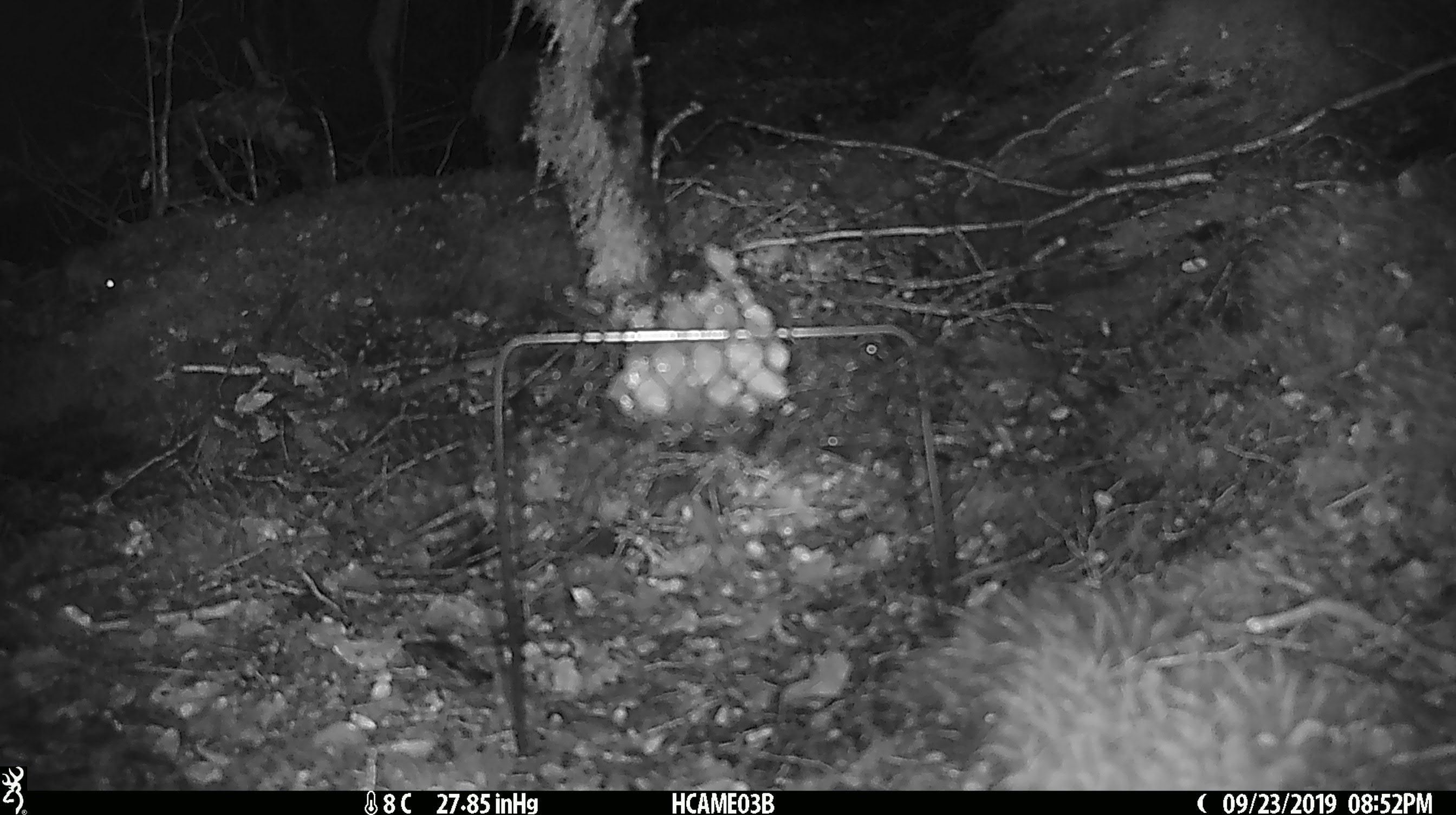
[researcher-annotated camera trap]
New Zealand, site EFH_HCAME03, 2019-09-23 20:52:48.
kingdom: Animalia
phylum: Chordata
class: Mammalia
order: Rodentia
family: Muridae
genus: Mus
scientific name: Mus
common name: mouse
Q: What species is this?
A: Mouse (Mus).